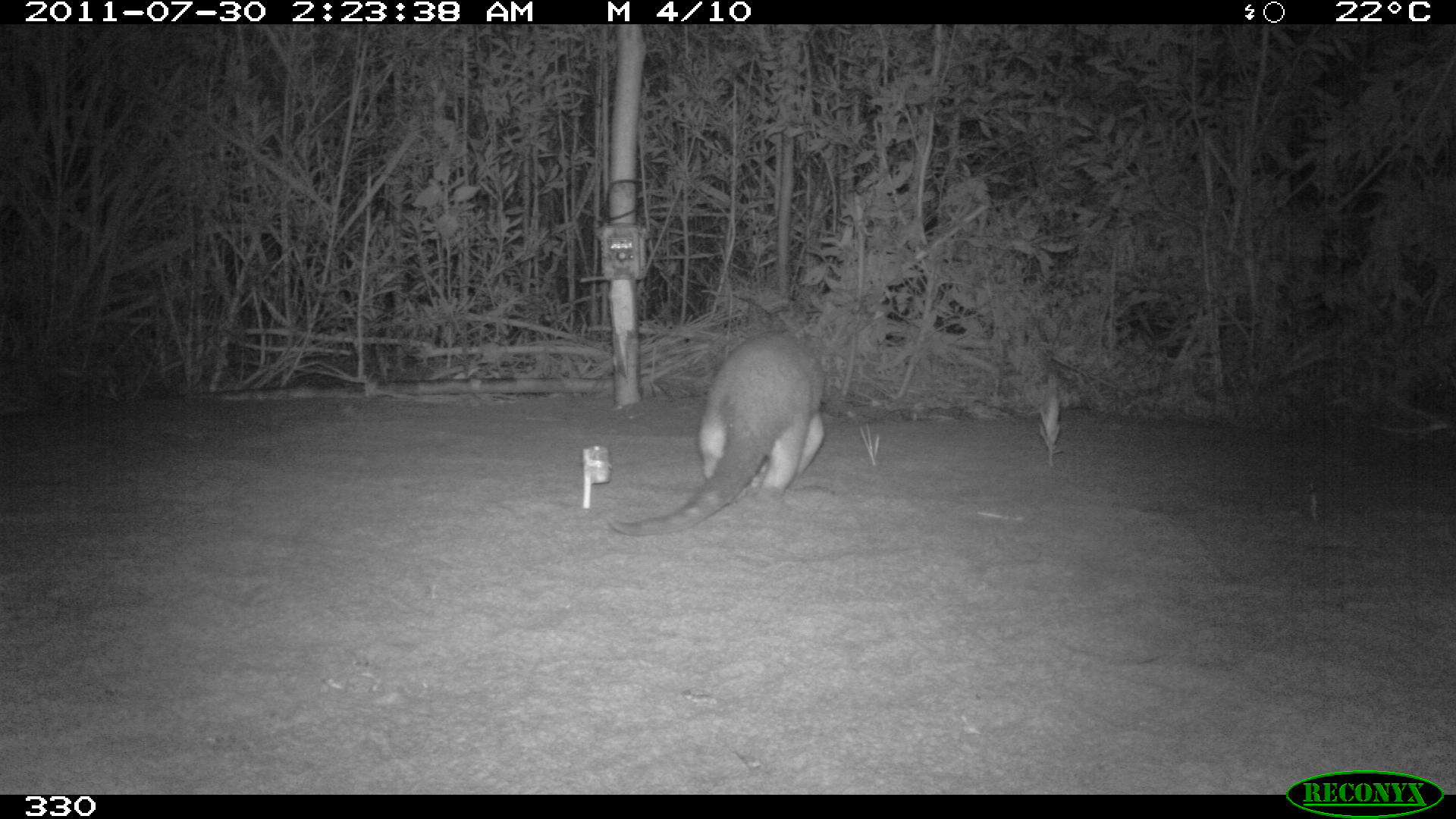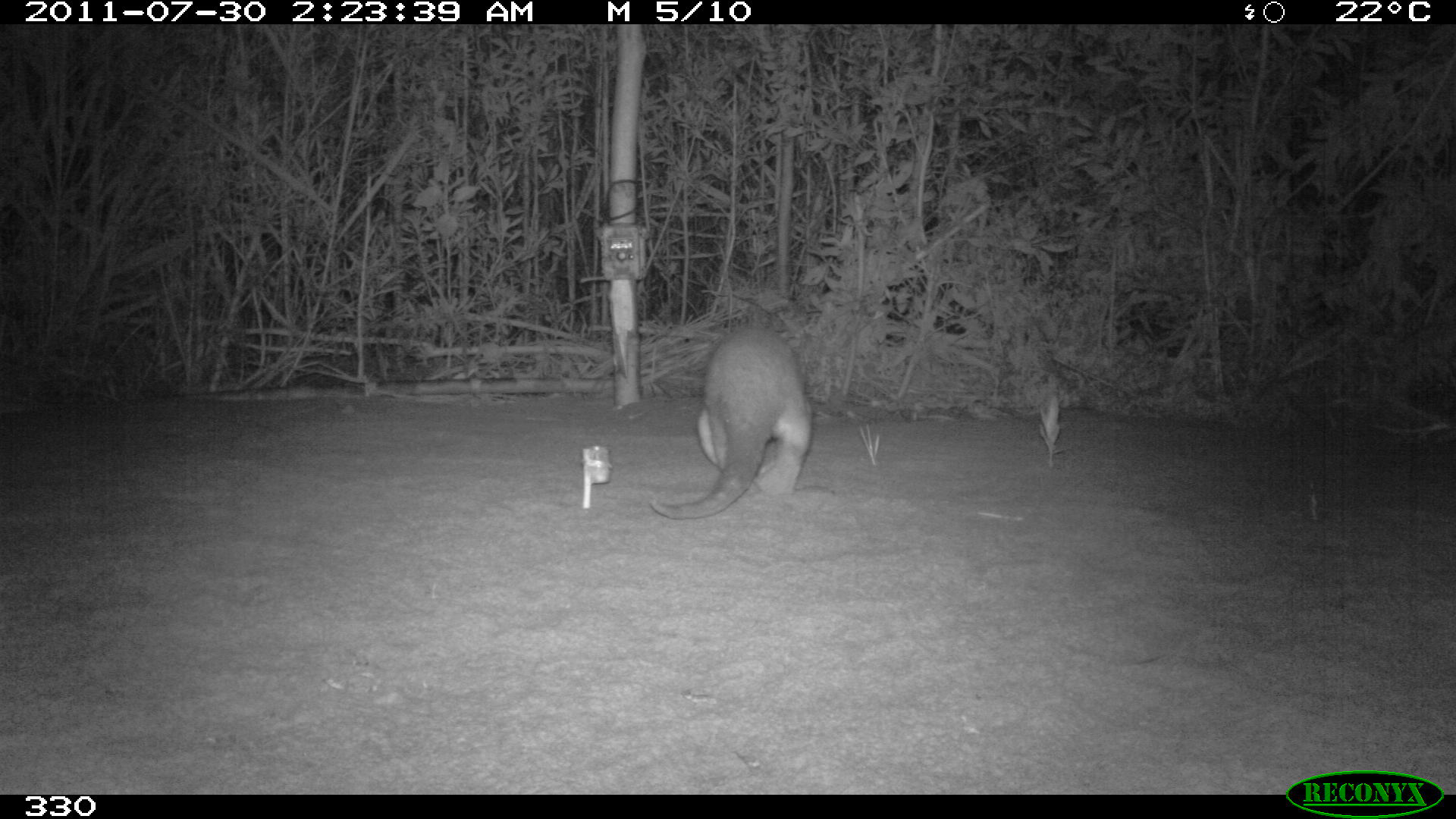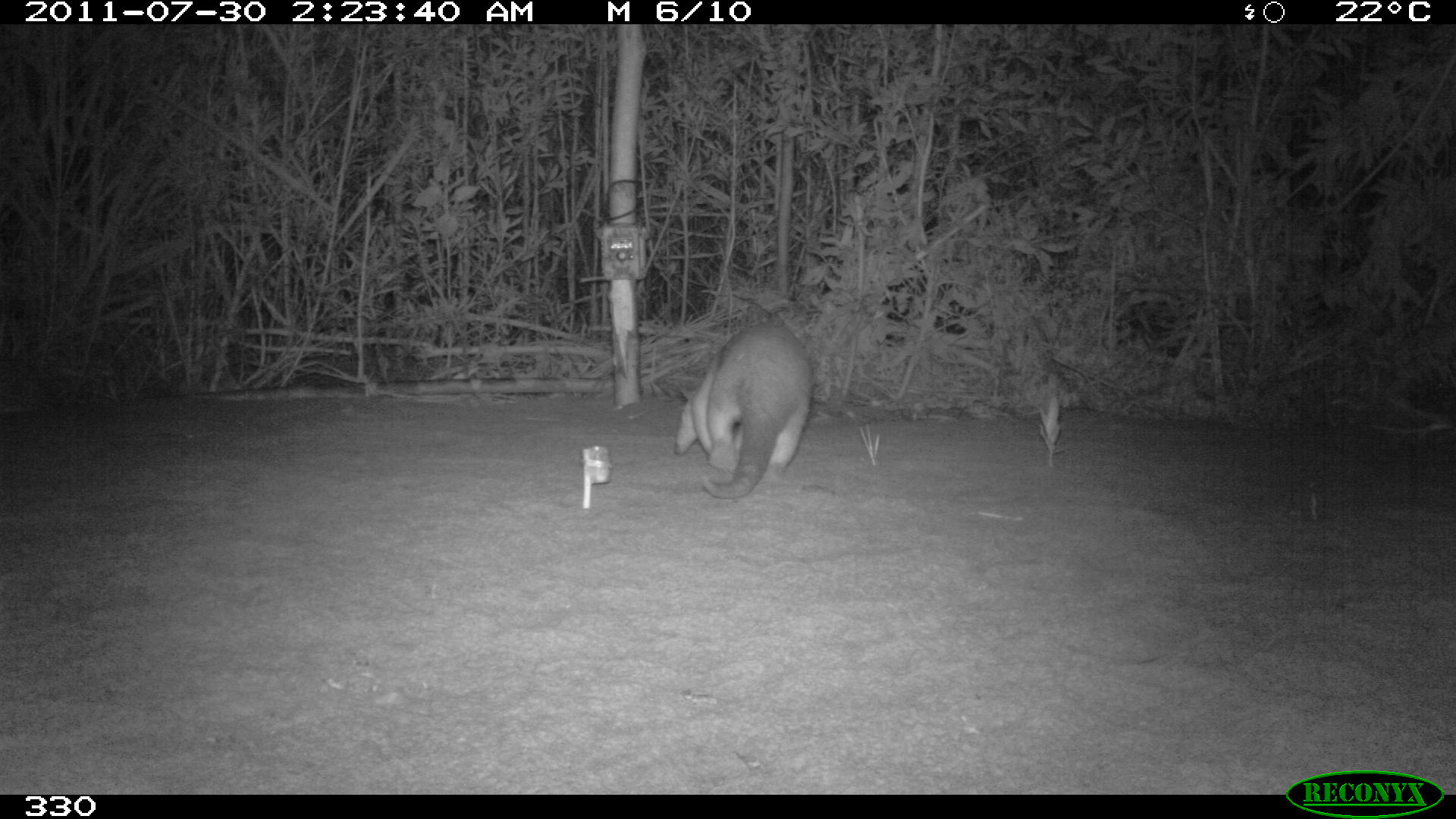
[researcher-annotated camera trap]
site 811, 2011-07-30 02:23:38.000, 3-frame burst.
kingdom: Animalia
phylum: Chordata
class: Mammalia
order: Pilosa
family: Myrmecophagidae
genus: Tamandua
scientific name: Tamandua tetradactyla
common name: southern tamandua